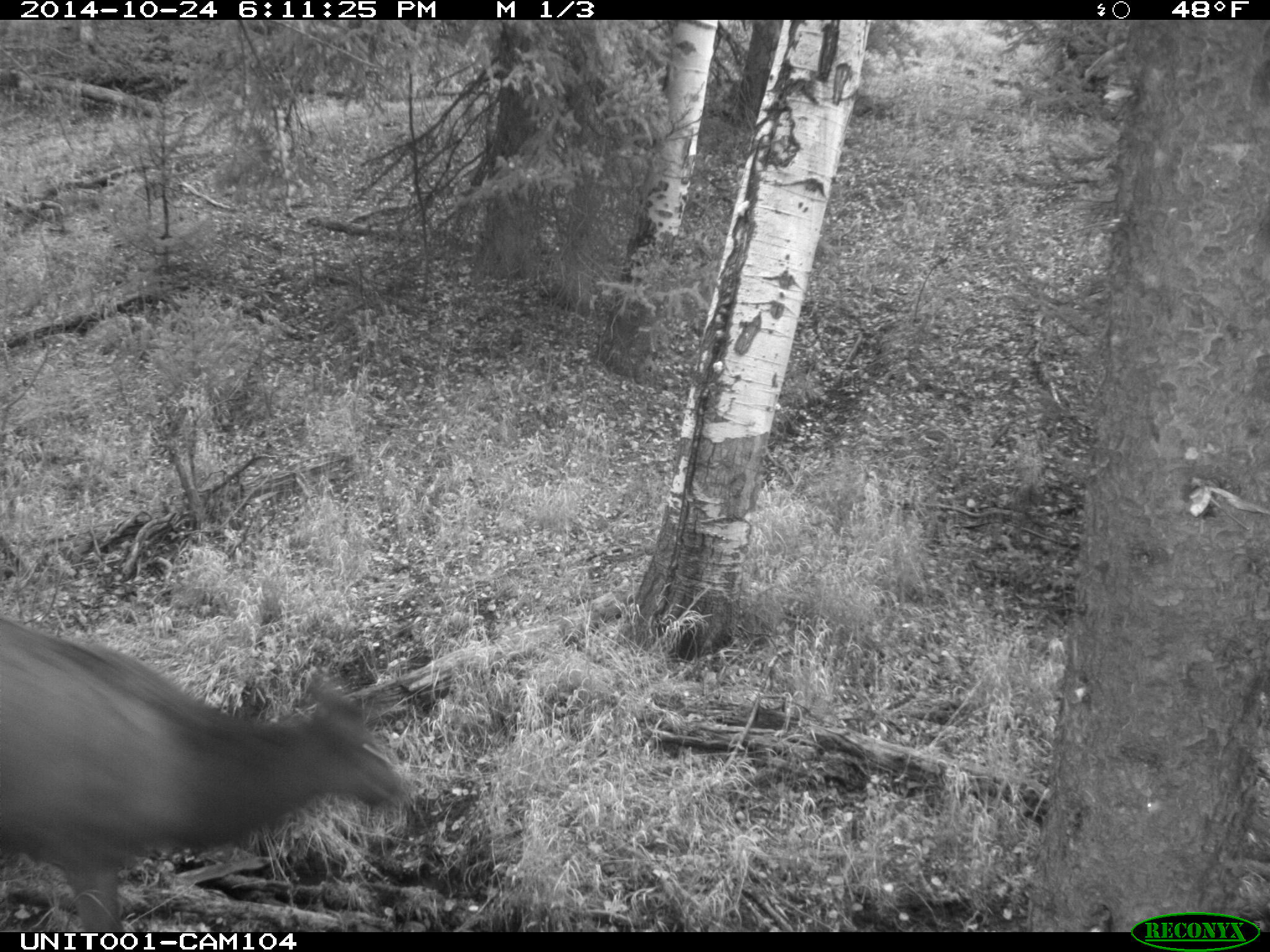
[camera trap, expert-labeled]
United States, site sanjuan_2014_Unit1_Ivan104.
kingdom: Animalia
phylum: Chordata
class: Mammalia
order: Artiodactyla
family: Cervidae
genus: Cervus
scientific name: Cervus elaphus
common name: red deer